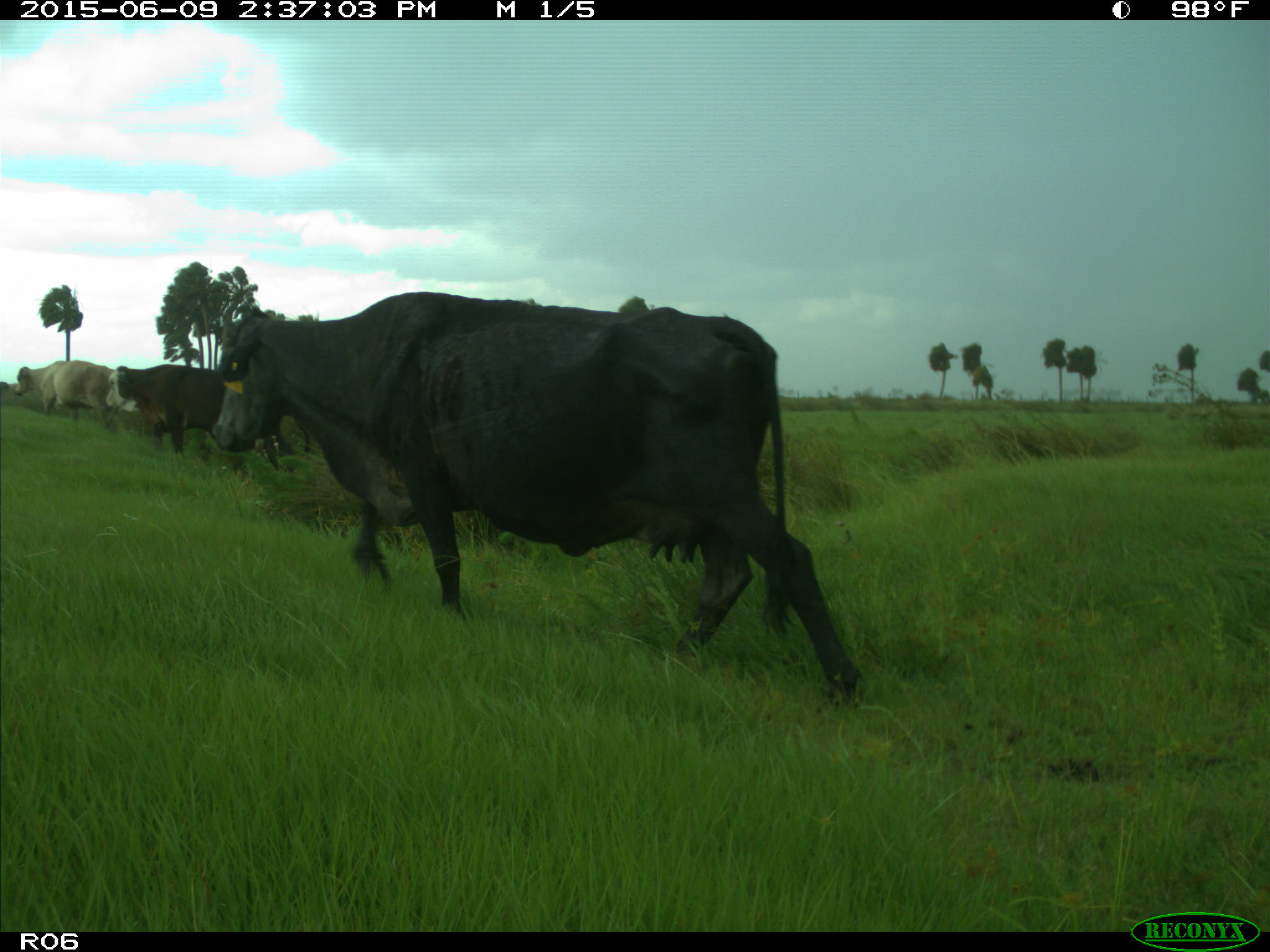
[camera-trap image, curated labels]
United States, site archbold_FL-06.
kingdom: Animalia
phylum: Chordata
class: Mammalia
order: Artiodactyla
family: Bovidae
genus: Bos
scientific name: Bos taurus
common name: domestic cow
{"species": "Bos taurus (domestic cow)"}